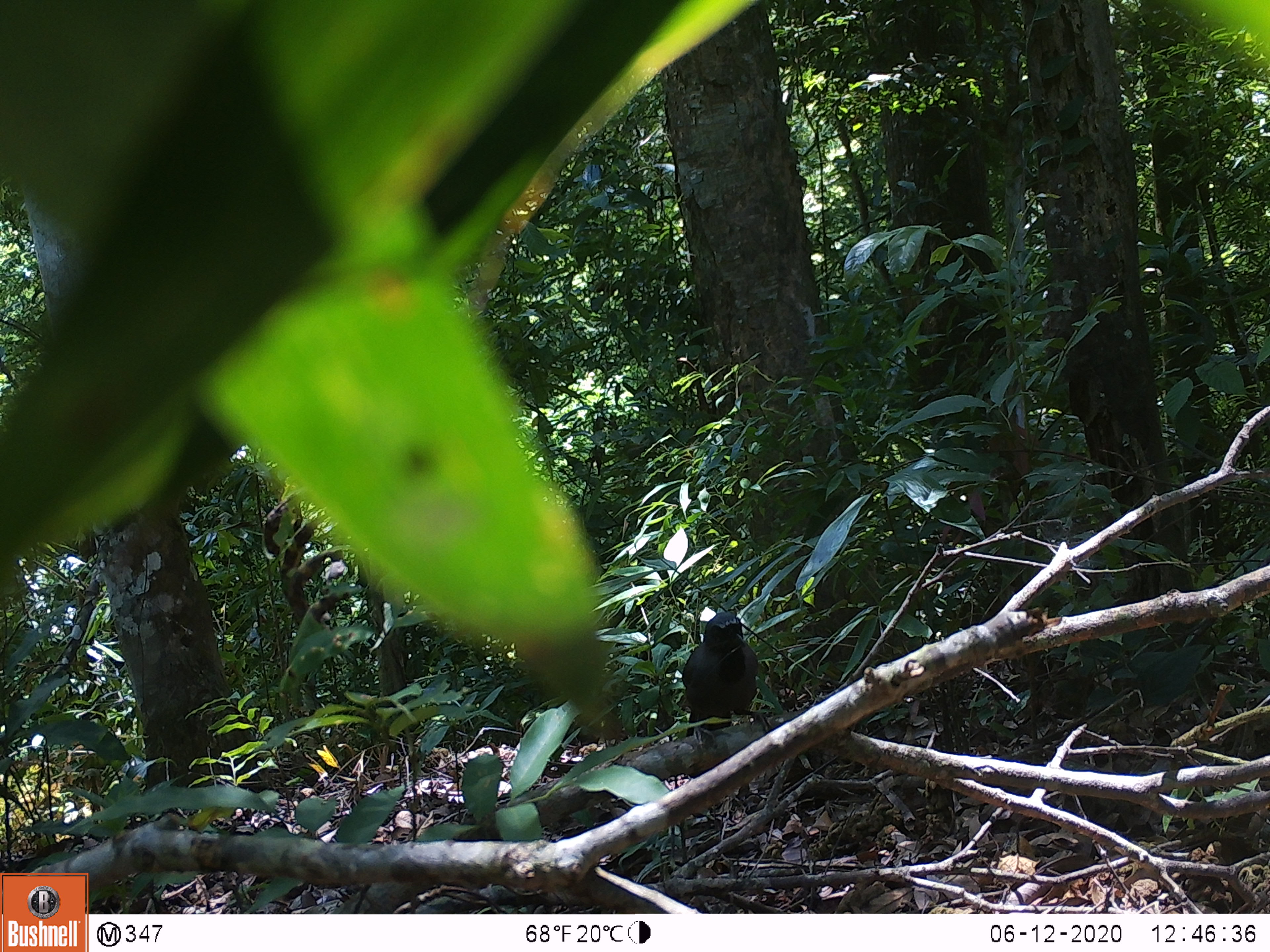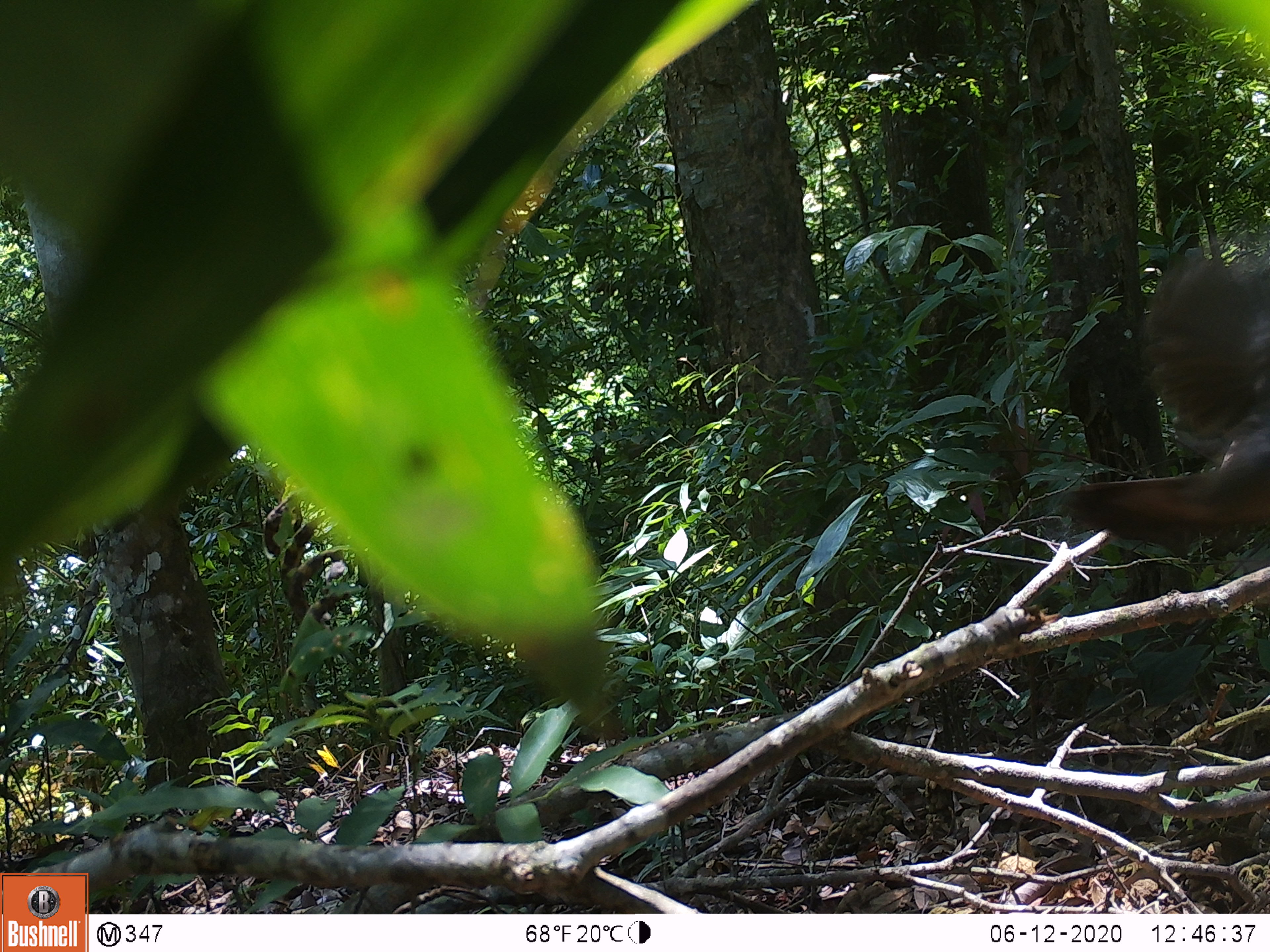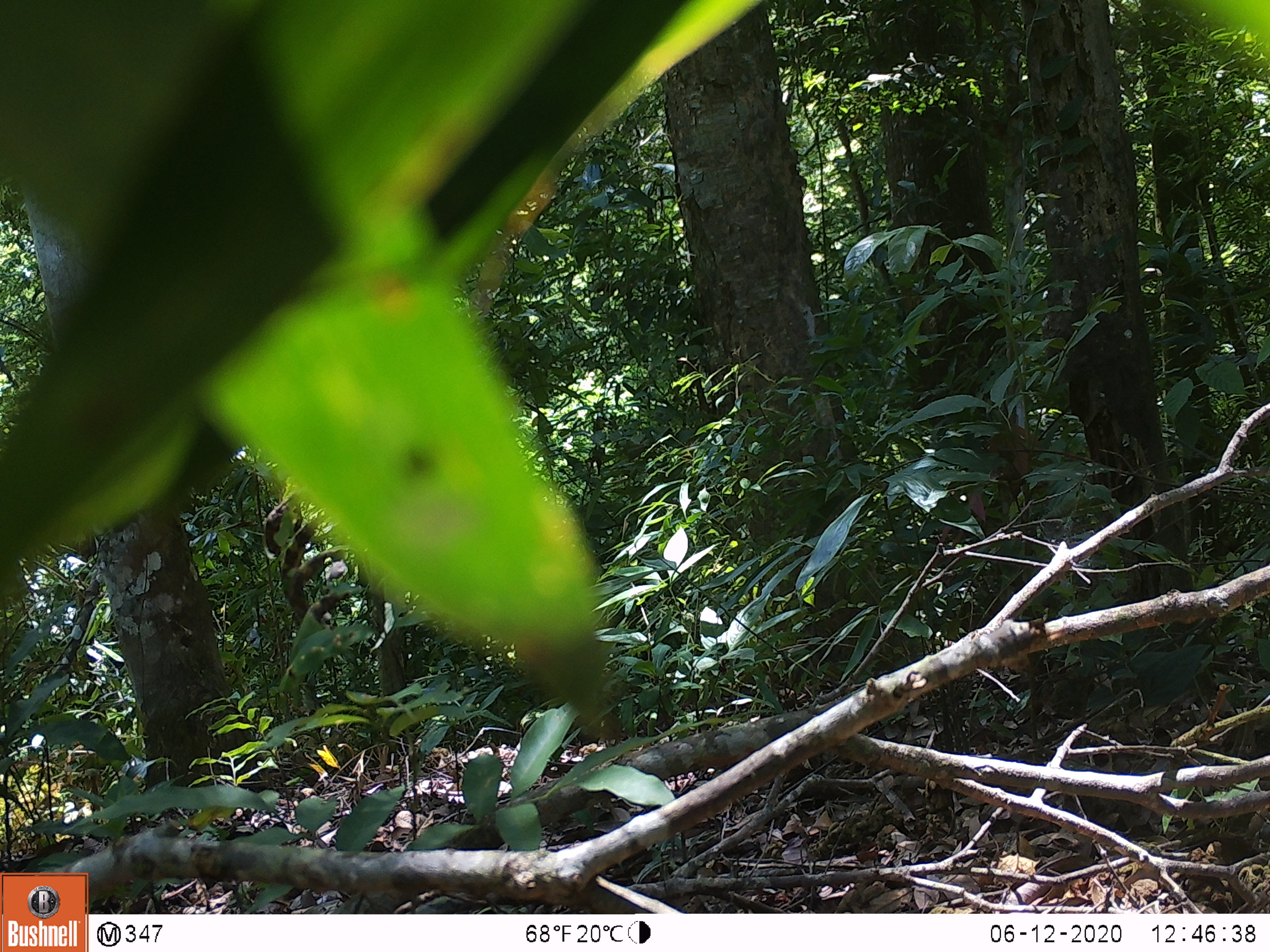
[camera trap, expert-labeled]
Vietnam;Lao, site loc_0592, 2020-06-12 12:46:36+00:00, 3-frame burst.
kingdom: Animalia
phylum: Chordata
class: Aves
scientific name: Aves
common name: bird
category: unidentified bird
Unidentified bird (bird) (Aves). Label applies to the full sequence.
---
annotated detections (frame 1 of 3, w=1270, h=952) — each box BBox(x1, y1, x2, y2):
unidentified bird: BBox(681, 611, 772, 749)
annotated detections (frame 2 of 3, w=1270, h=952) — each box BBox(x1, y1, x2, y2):
unidentified bird: BBox(1056, 245, 1270, 542)